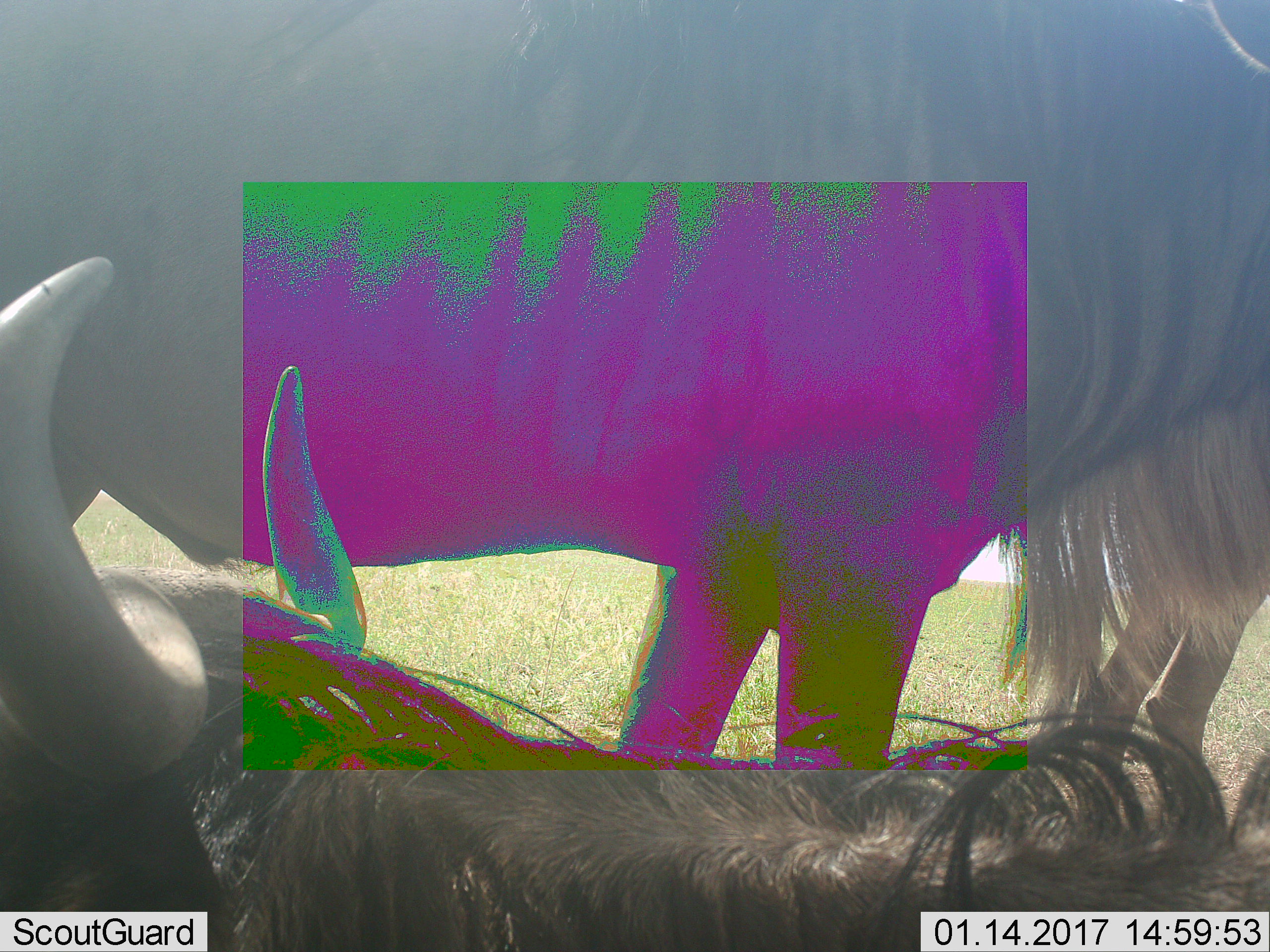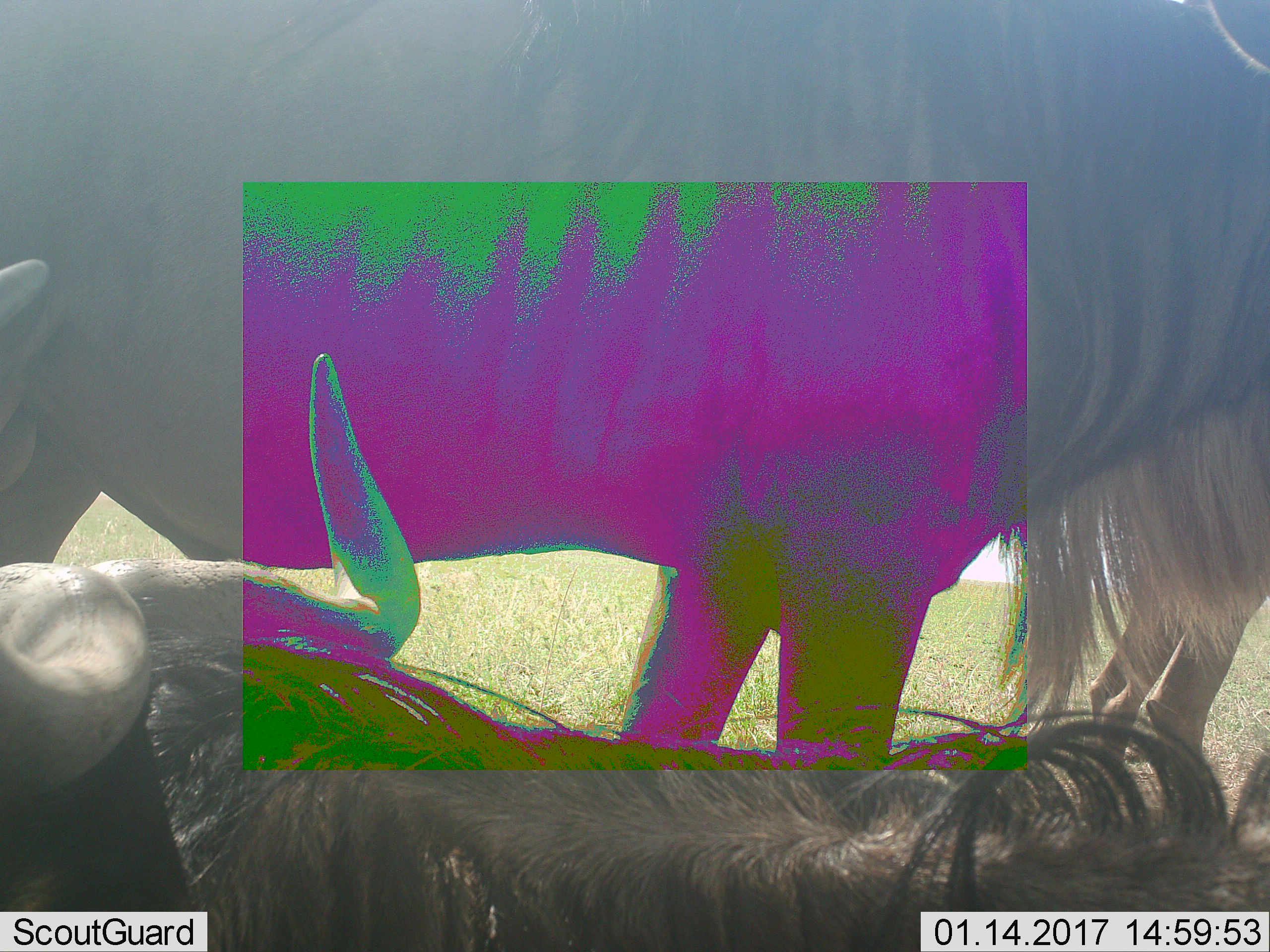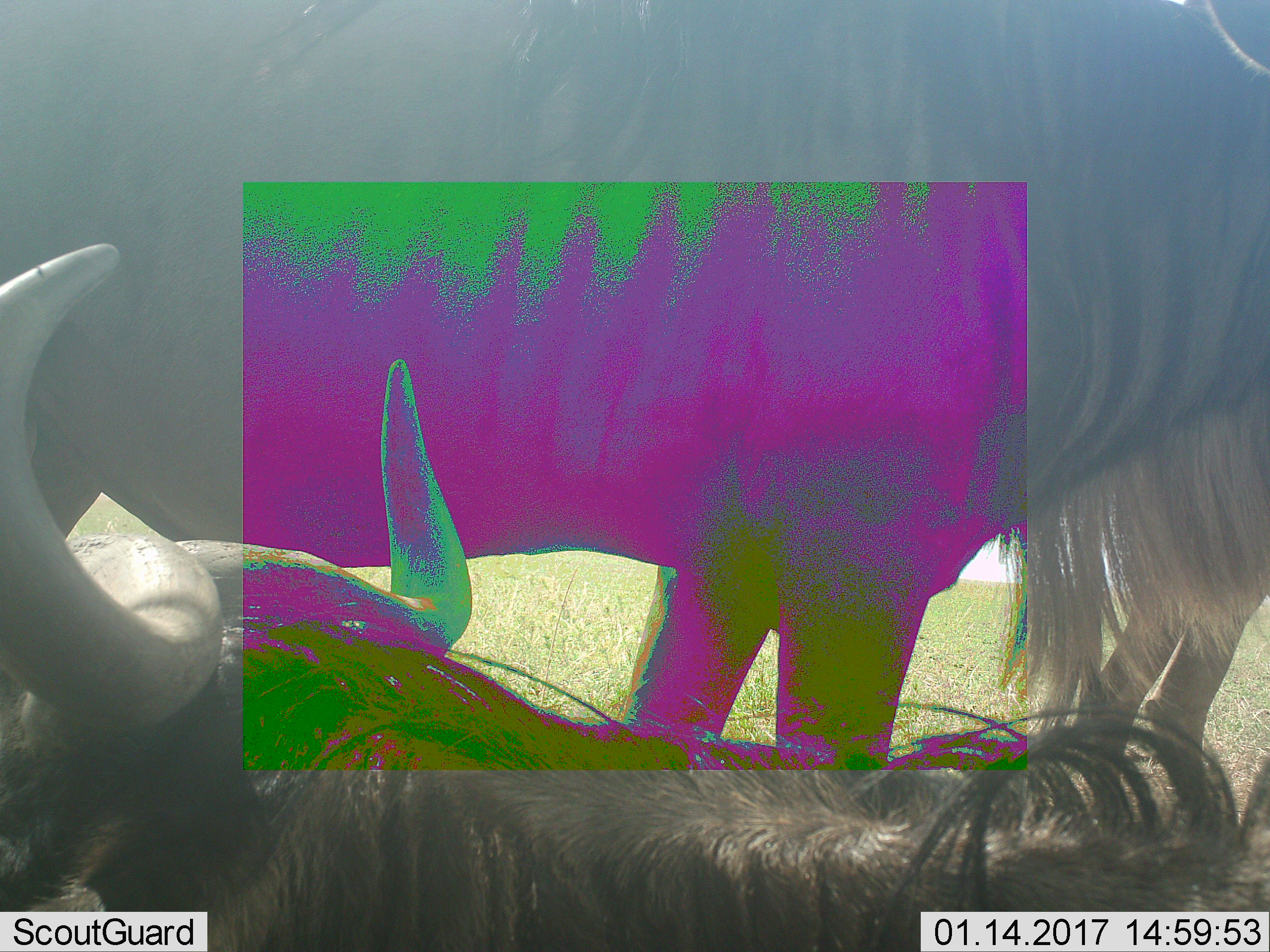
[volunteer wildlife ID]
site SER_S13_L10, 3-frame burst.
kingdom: Animalia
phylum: Chordata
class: Mammalia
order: Artiodactyla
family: Bovidae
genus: Connochaetes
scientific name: Connochaetes taurinus taurinus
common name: blue wildebeest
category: wildebeestblue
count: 3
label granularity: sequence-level